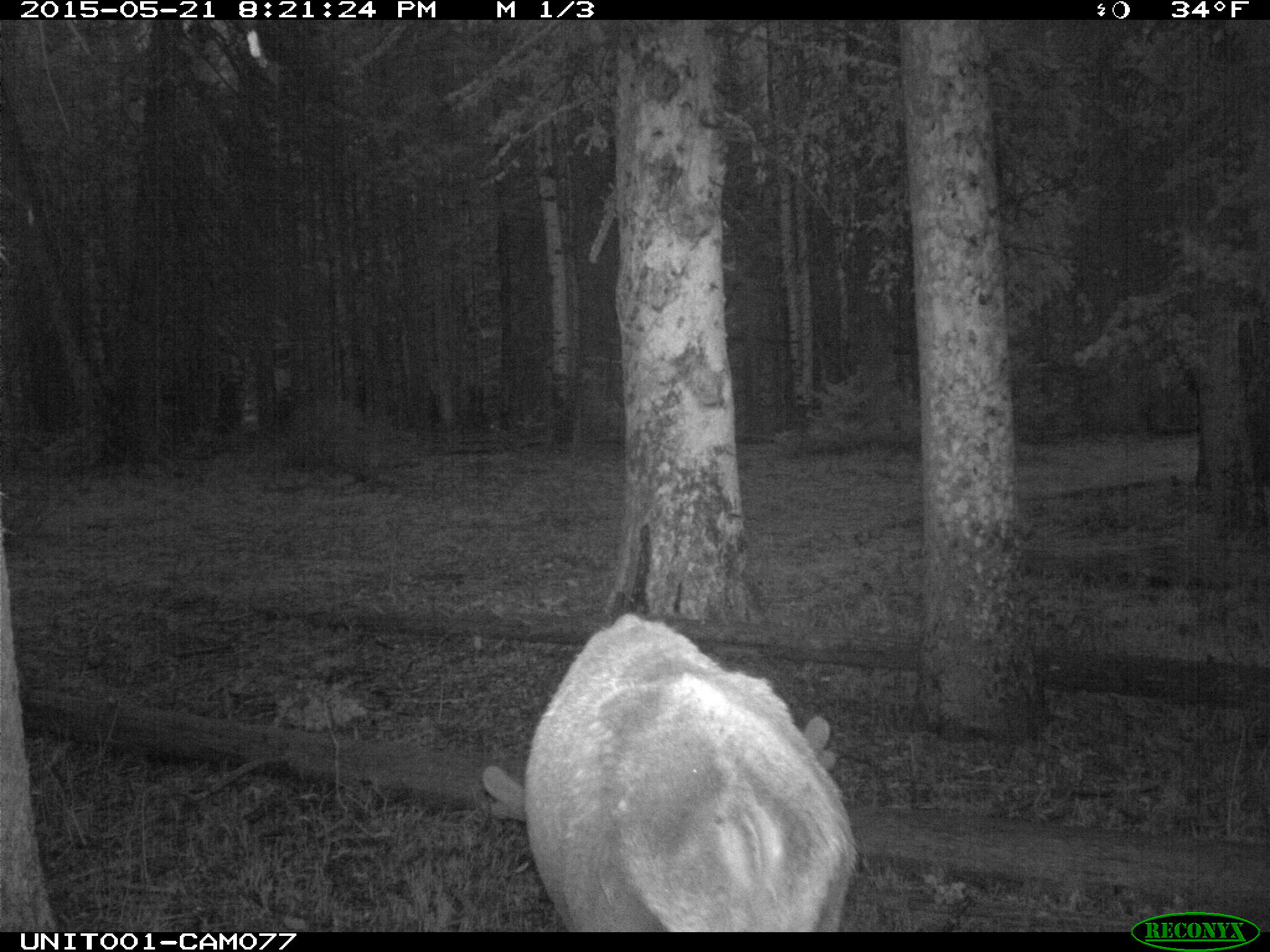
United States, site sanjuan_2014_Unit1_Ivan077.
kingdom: Animalia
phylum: Chordata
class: Mammalia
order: Artiodactyla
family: Cervidae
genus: Cervus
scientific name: Cervus elaphus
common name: red deer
Cervus elaphus (red deer).